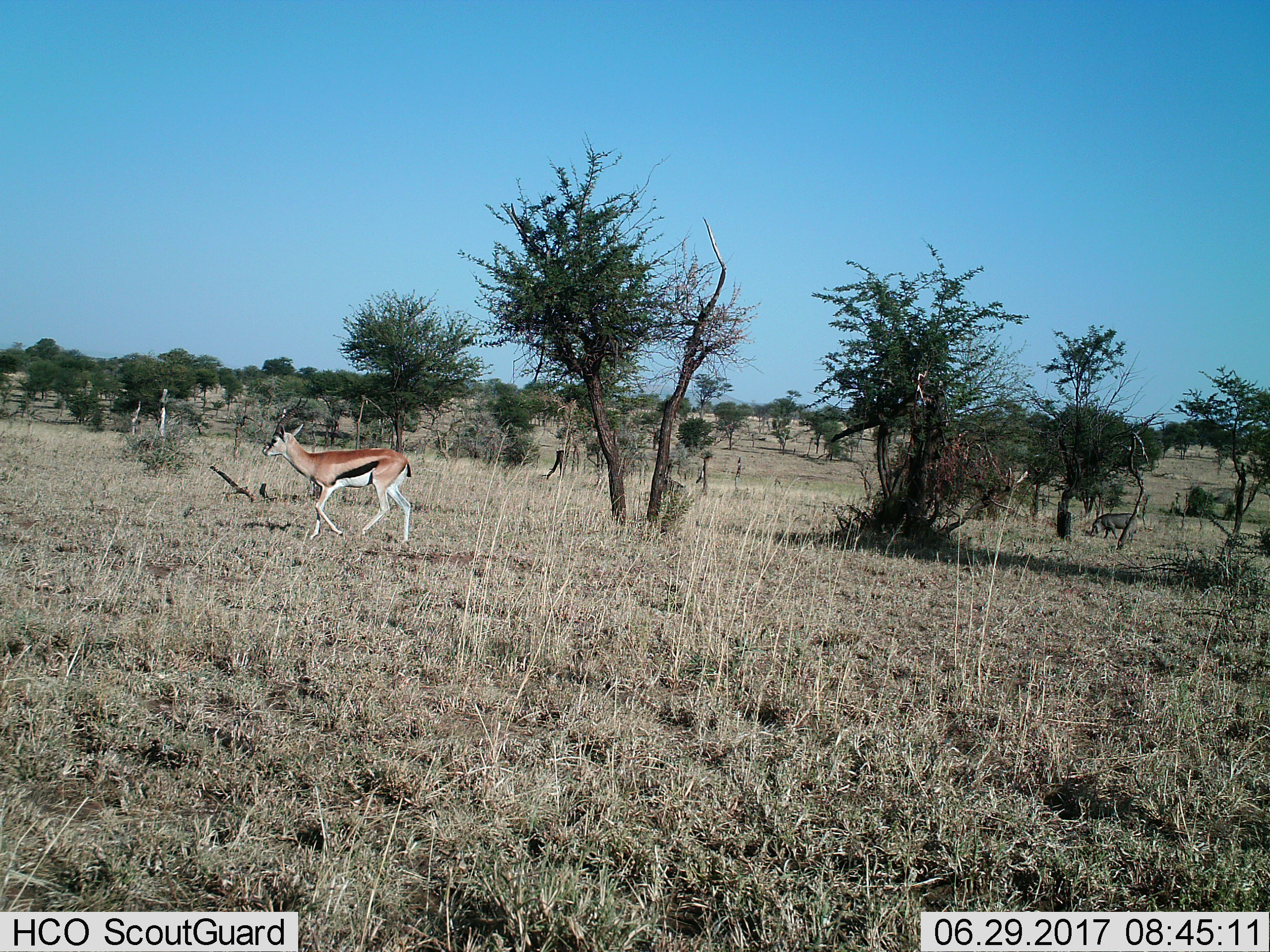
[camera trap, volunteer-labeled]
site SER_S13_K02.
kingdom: Animalia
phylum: Chordata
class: Mammalia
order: Artiodactyla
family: Bovidae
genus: Eudorcas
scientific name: Eudorcas thomsonii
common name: thomson's gazelle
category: gazellethomsons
Gazellethomsons (thomson's gazelle) (Eudorcas thomsonii), count 1. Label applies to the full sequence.